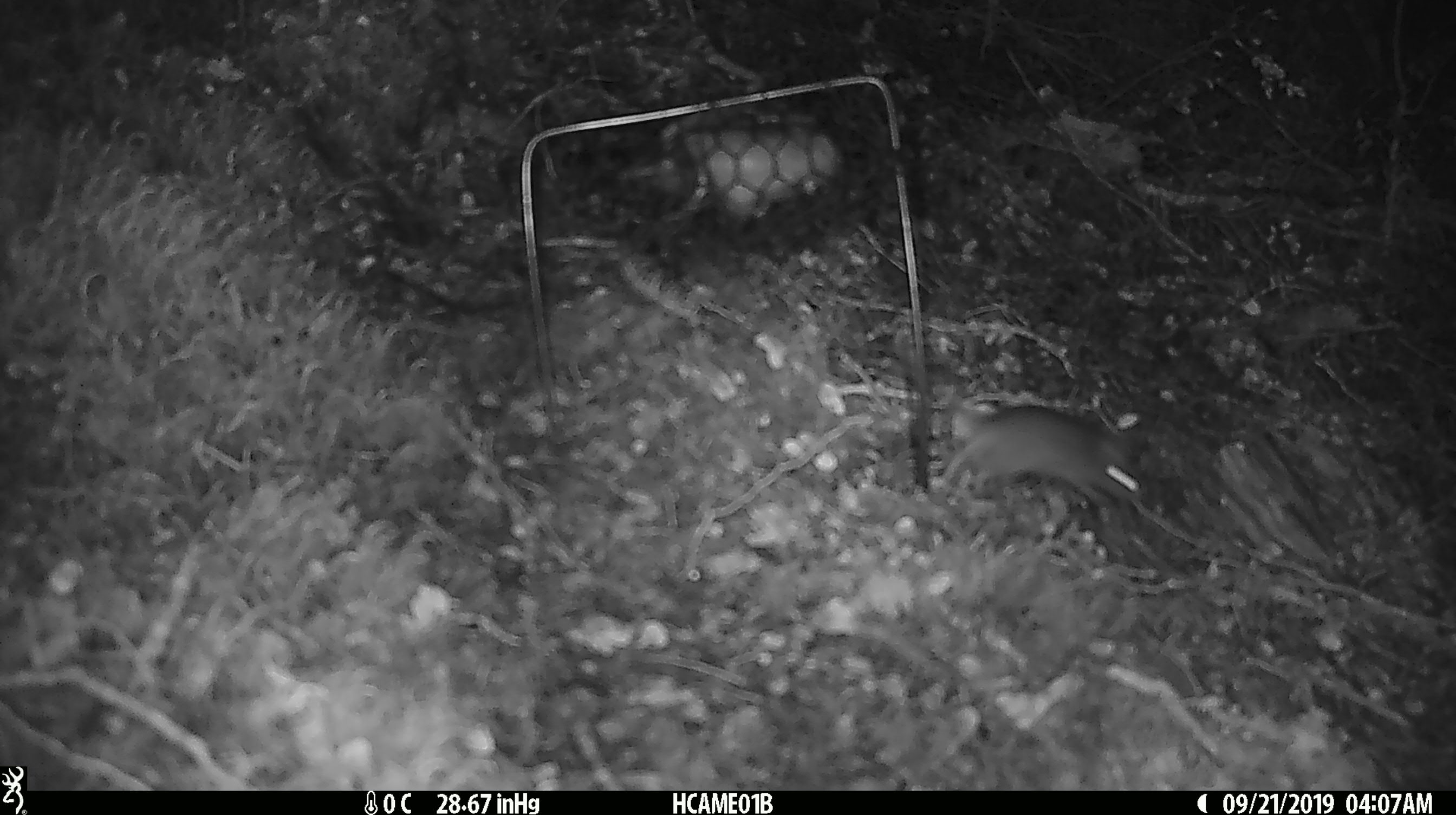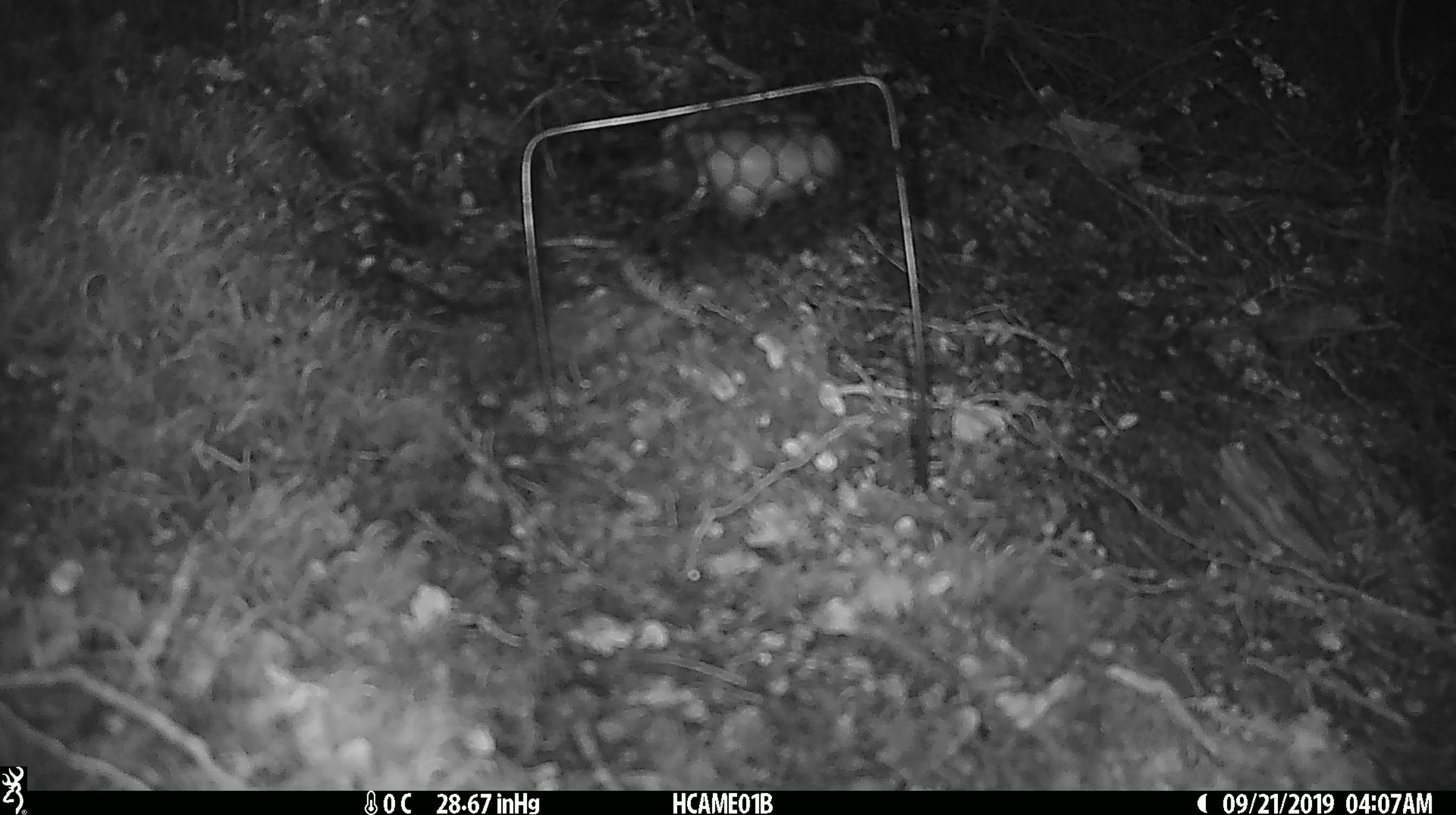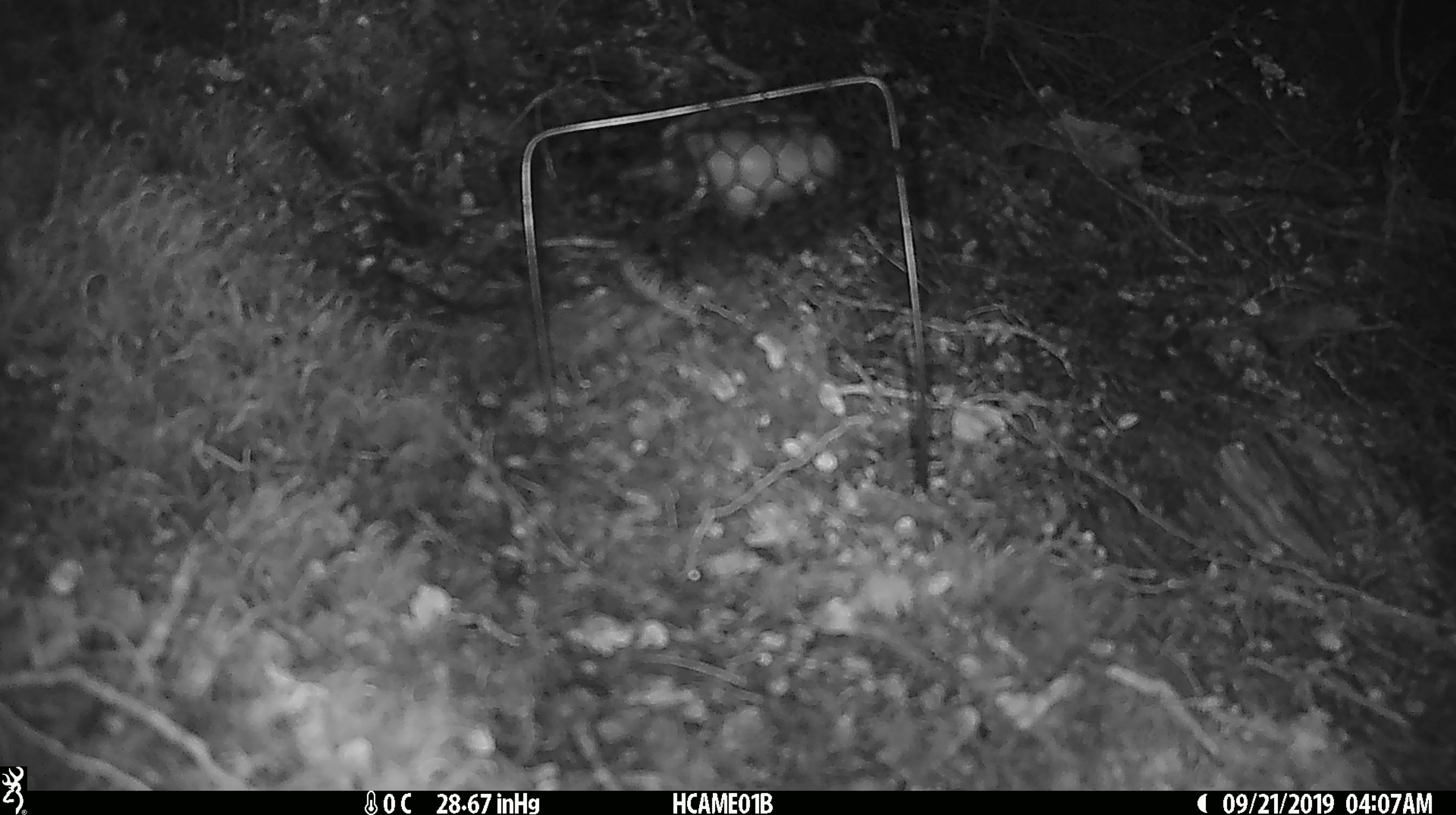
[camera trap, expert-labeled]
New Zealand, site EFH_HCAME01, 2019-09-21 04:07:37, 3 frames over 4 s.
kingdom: Animalia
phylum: Chordata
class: Mammalia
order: Rodentia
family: Muridae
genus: Mus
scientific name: Mus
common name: mouse